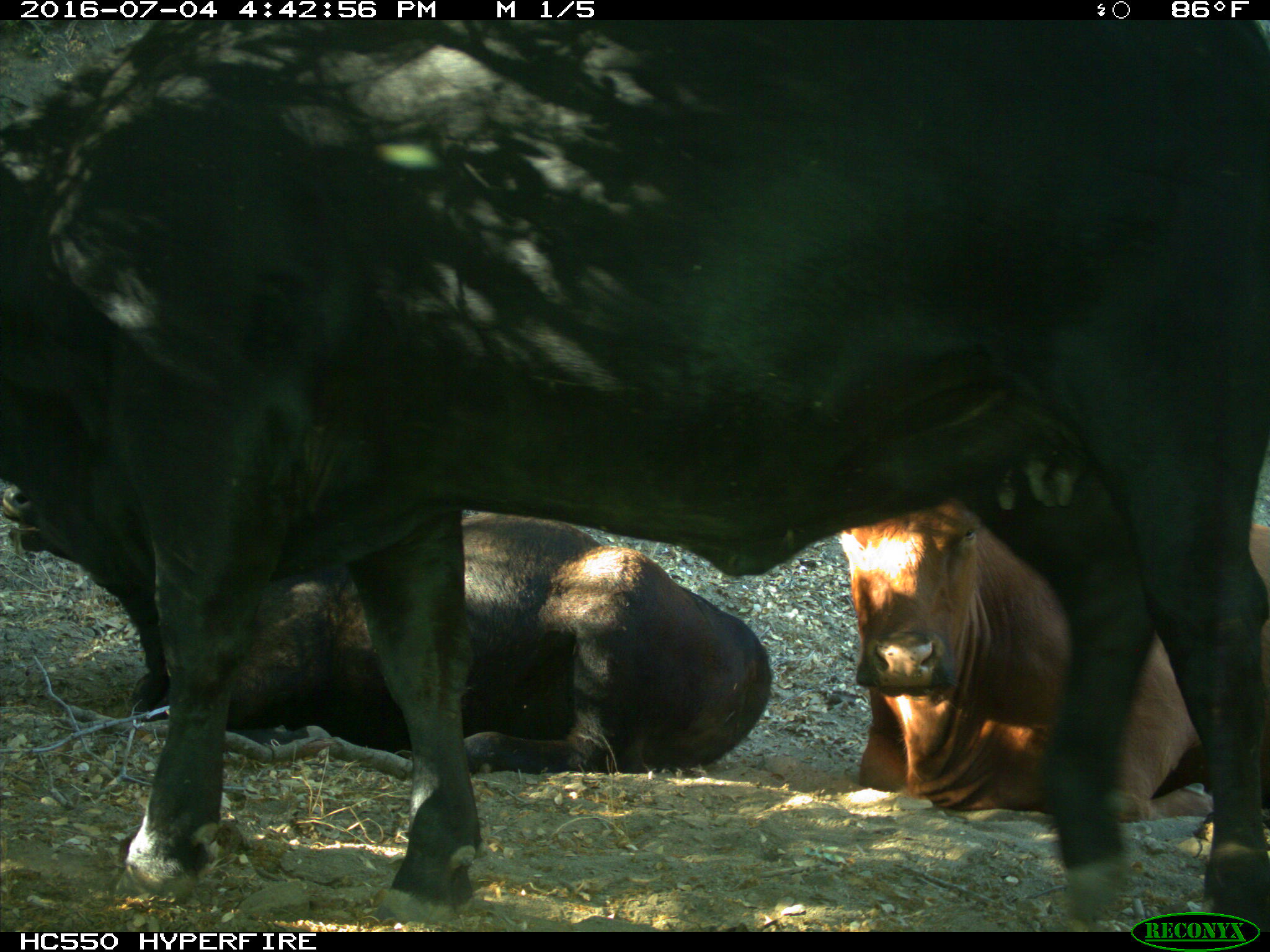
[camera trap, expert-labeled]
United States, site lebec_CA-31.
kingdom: Animalia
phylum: Chordata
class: Mammalia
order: Artiodactyla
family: Bovidae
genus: Bos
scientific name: Bos taurus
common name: domestic cow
Bos taurus (domestic cow).